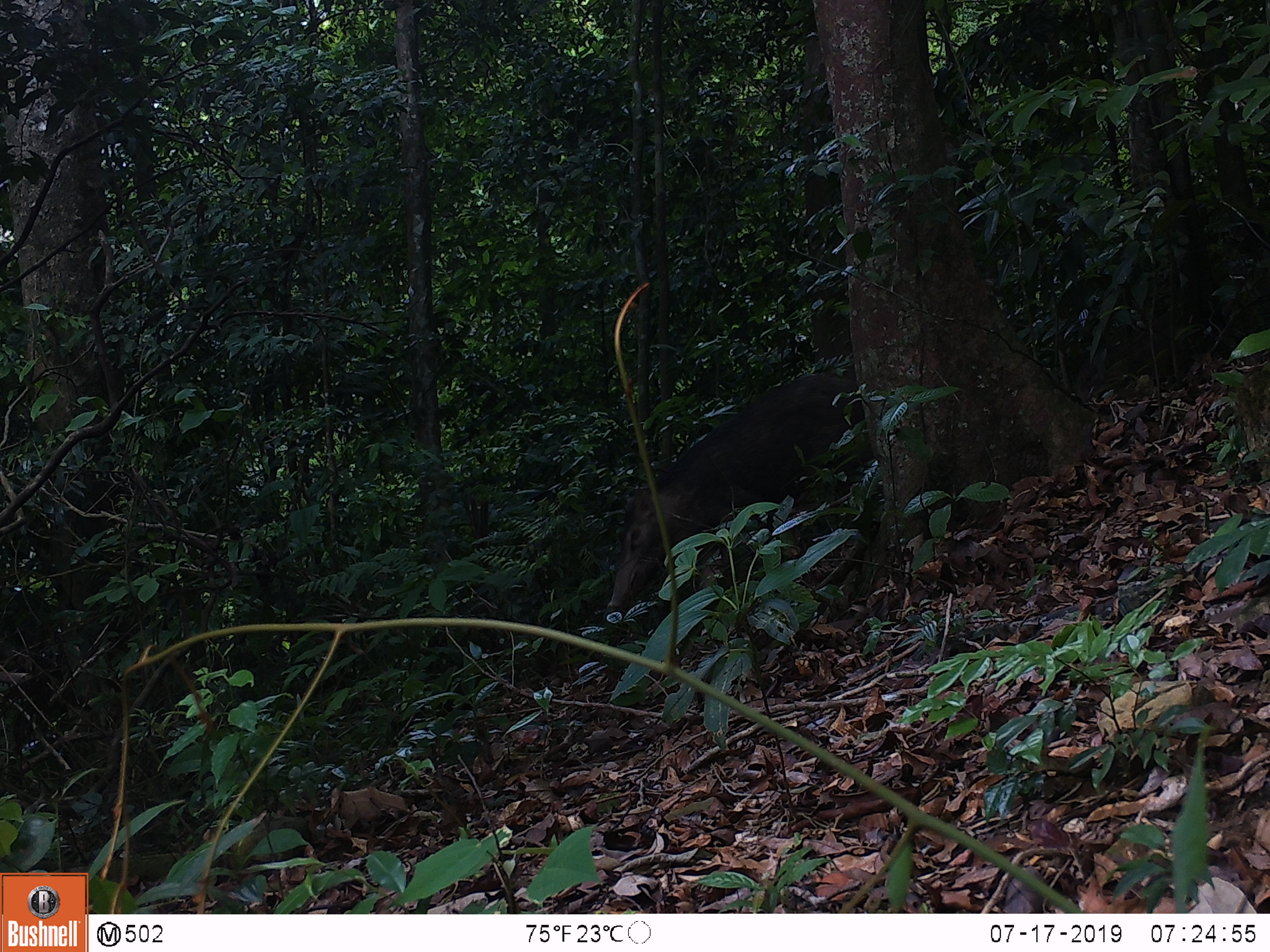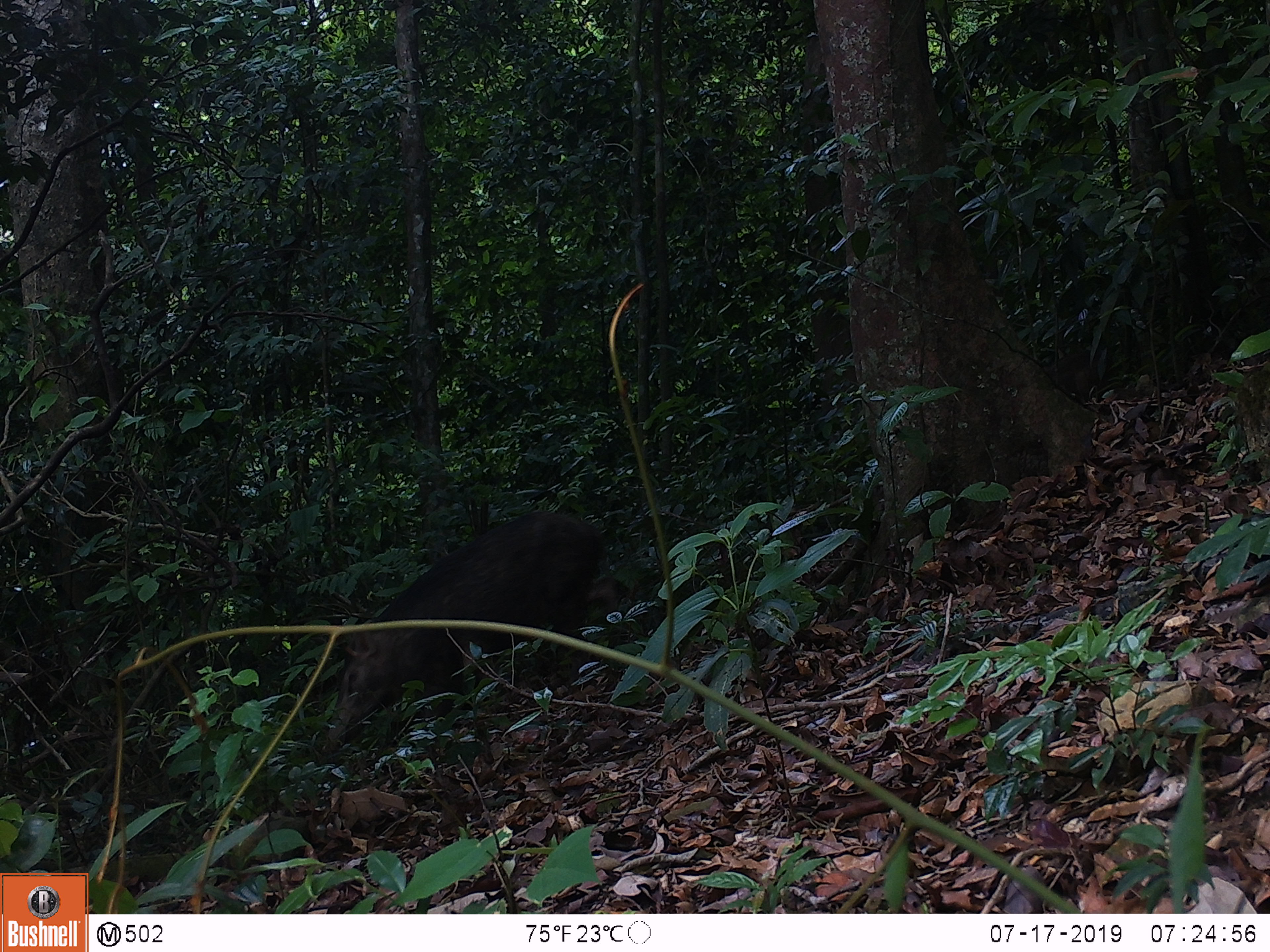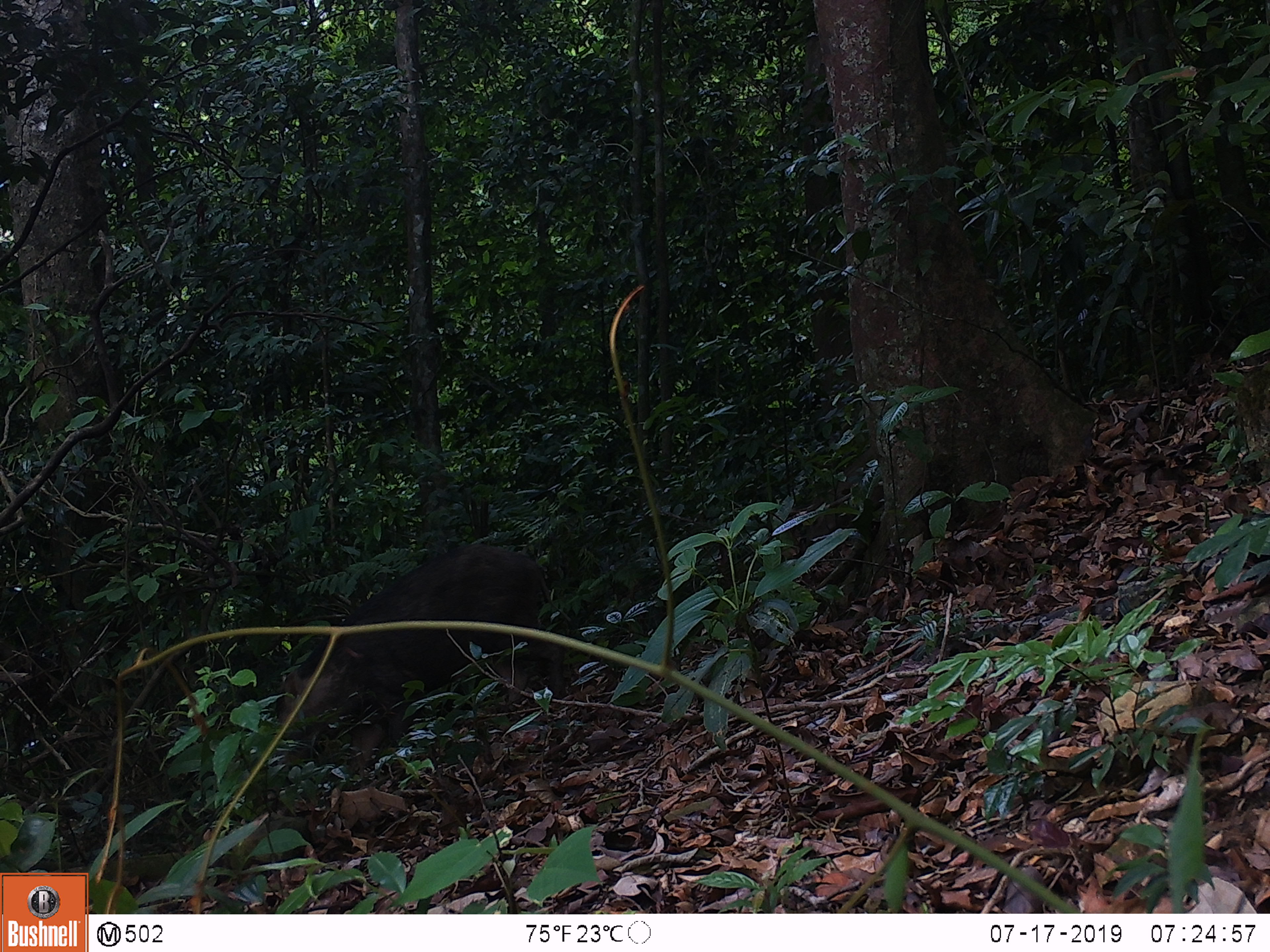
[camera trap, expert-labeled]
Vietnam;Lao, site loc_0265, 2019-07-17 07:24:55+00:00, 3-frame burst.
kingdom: Animalia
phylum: Chordata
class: Mammalia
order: Artiodactyla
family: Suidae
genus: Sus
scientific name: Sus scrofa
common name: eurasian wild pig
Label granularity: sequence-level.